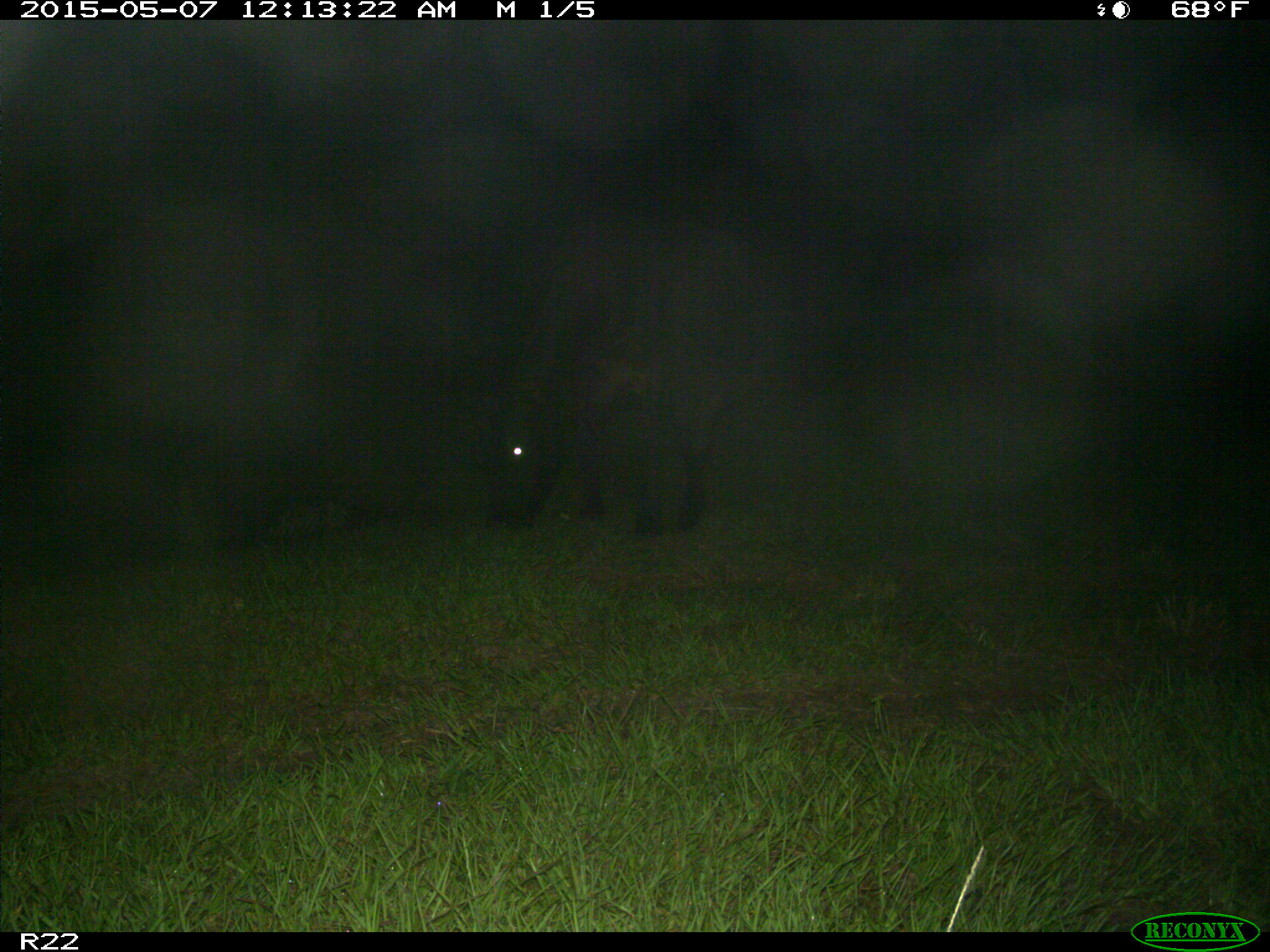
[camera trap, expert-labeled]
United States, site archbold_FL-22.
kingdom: Animalia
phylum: Chordata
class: Mammalia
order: Artiodactyla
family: Bovidae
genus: Bos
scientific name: Bos taurus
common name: domestic cow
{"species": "Bos taurus (domestic cow)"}